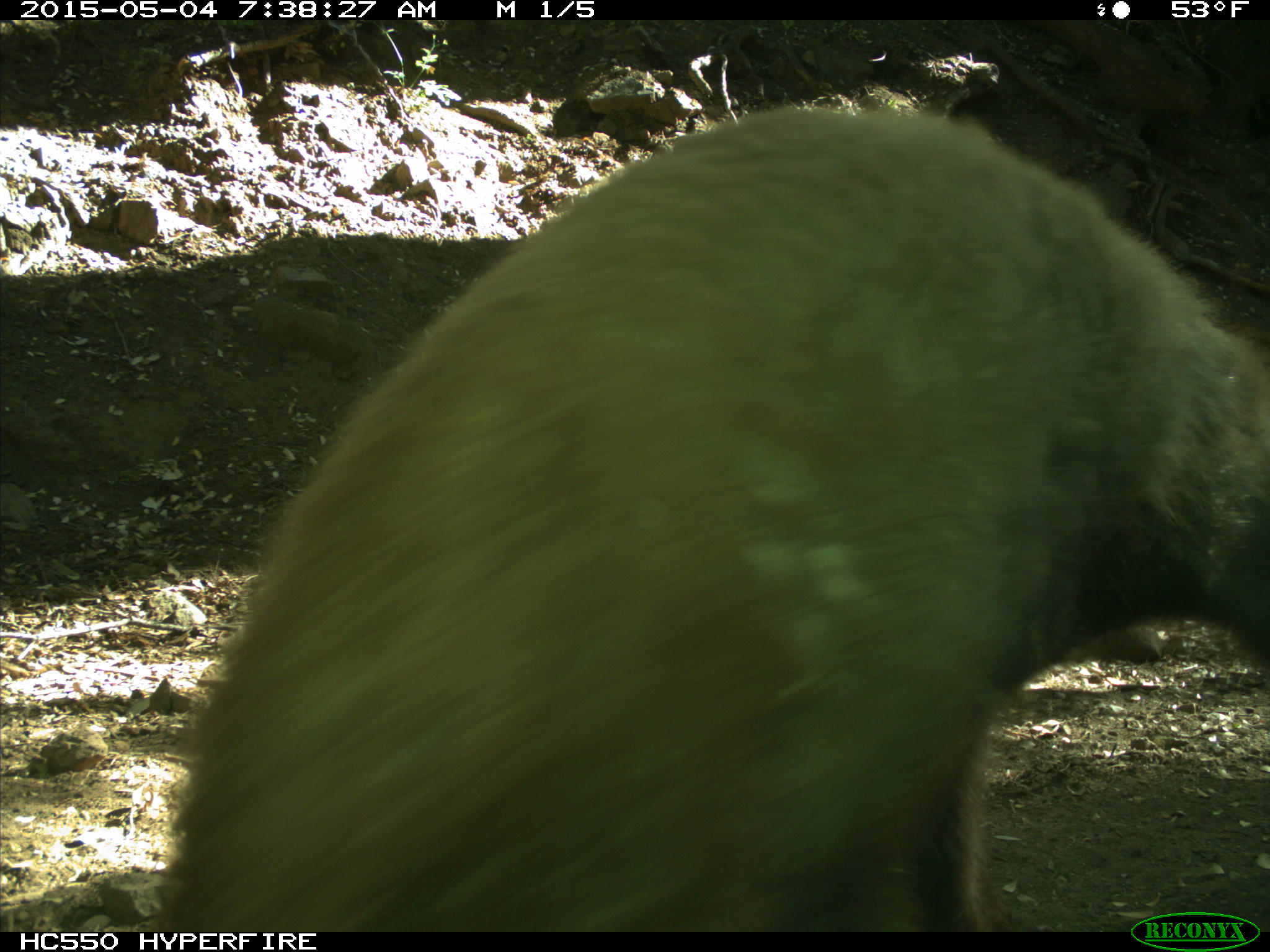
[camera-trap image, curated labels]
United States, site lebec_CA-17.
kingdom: Animalia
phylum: Chordata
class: Mammalia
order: Carnivora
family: Ursidae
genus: Ursus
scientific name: Ursus americanus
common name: american black bear